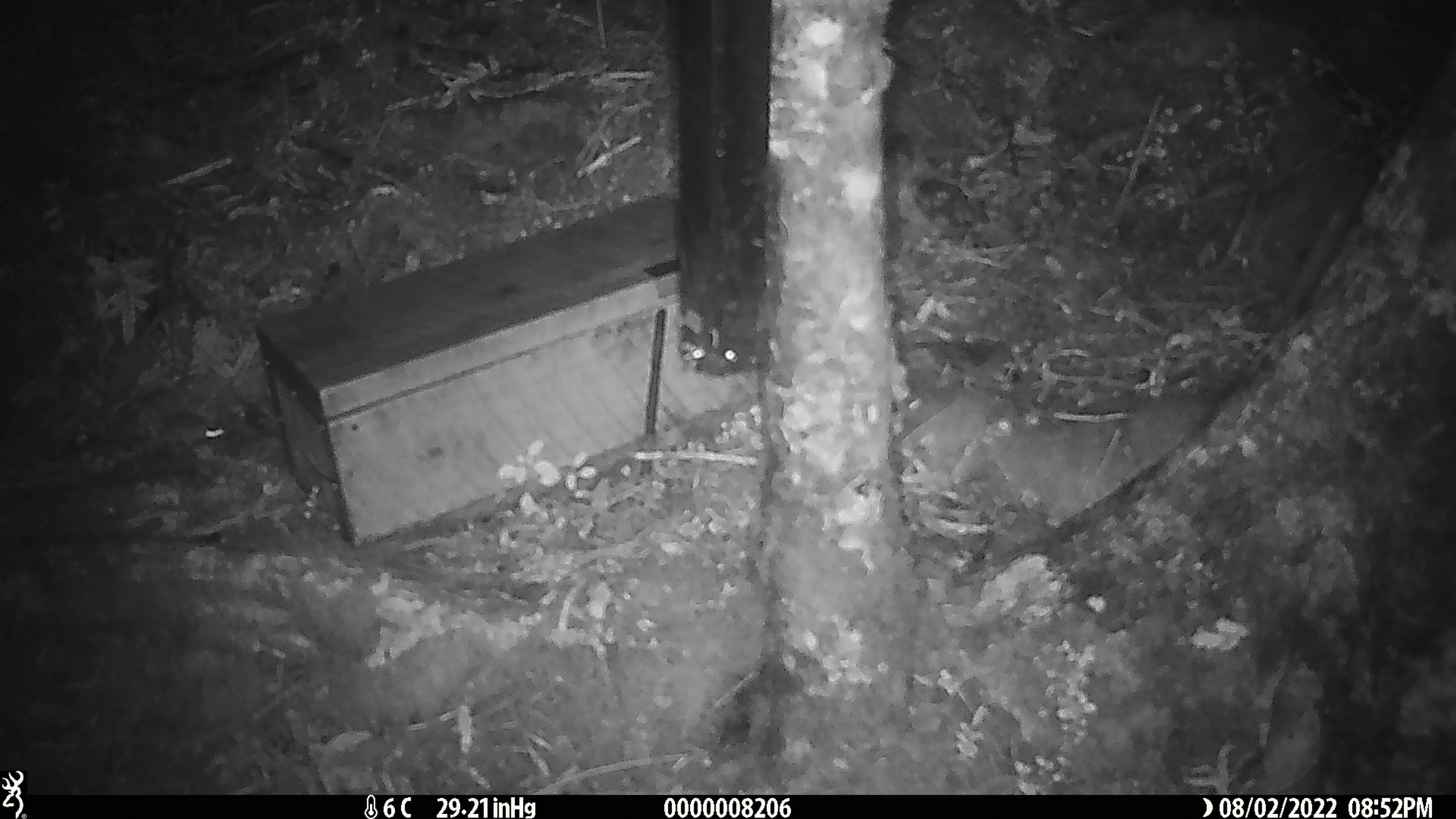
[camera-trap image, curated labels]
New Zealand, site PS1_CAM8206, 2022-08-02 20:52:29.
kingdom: Animalia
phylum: Chordata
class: Mammalia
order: Rodentia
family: Muridae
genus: Mus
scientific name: Mus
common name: mouse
Mouse (Mus).